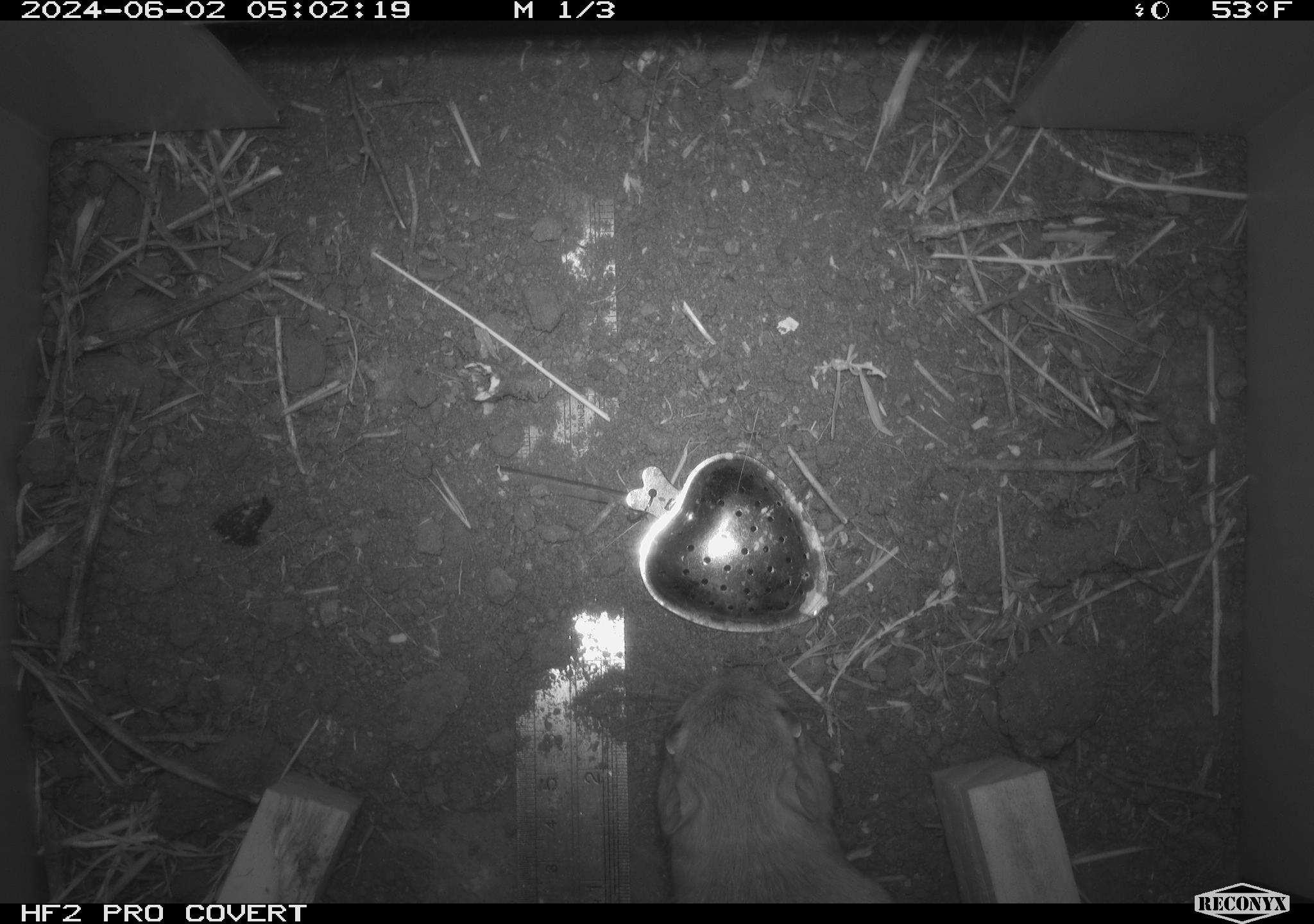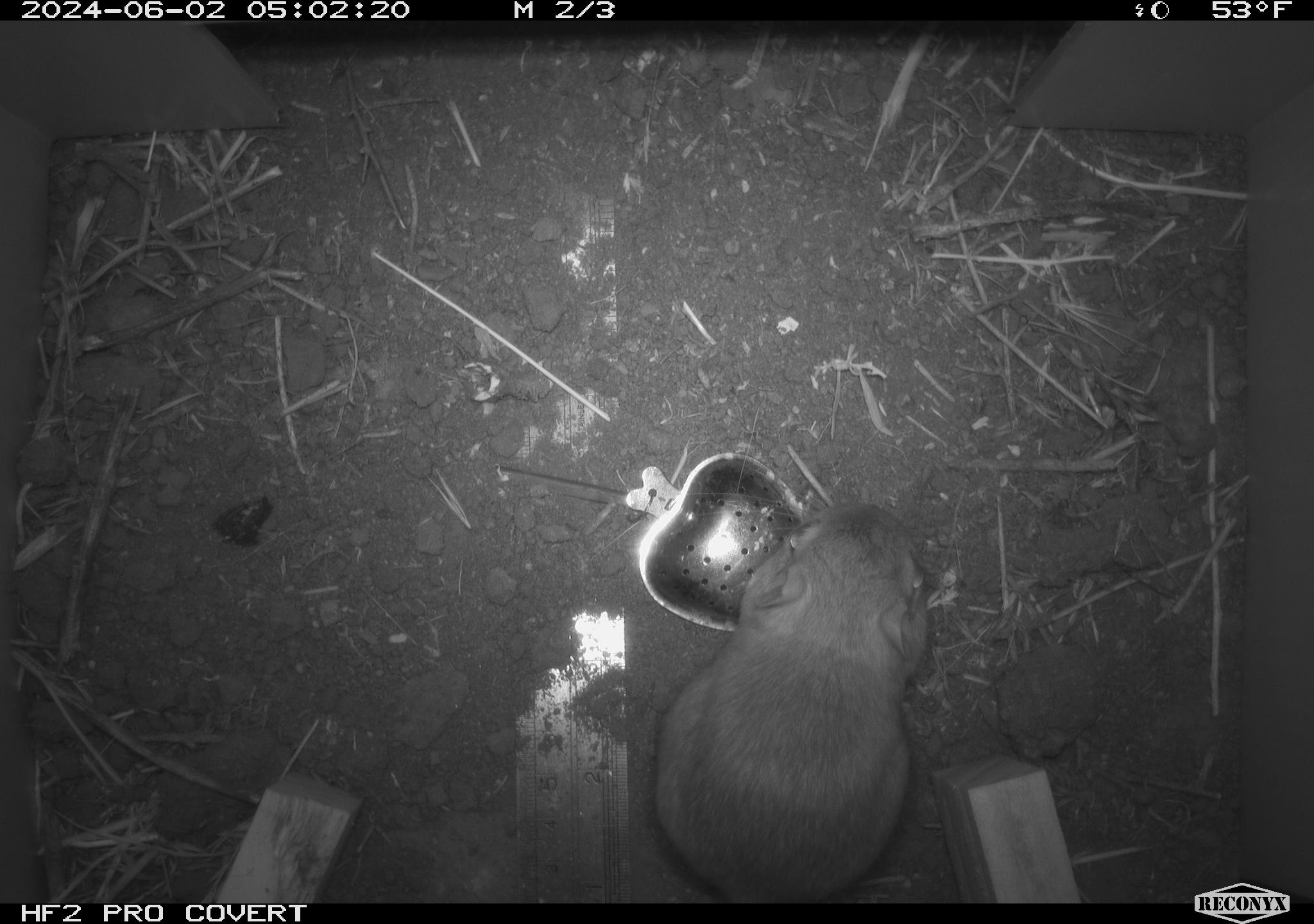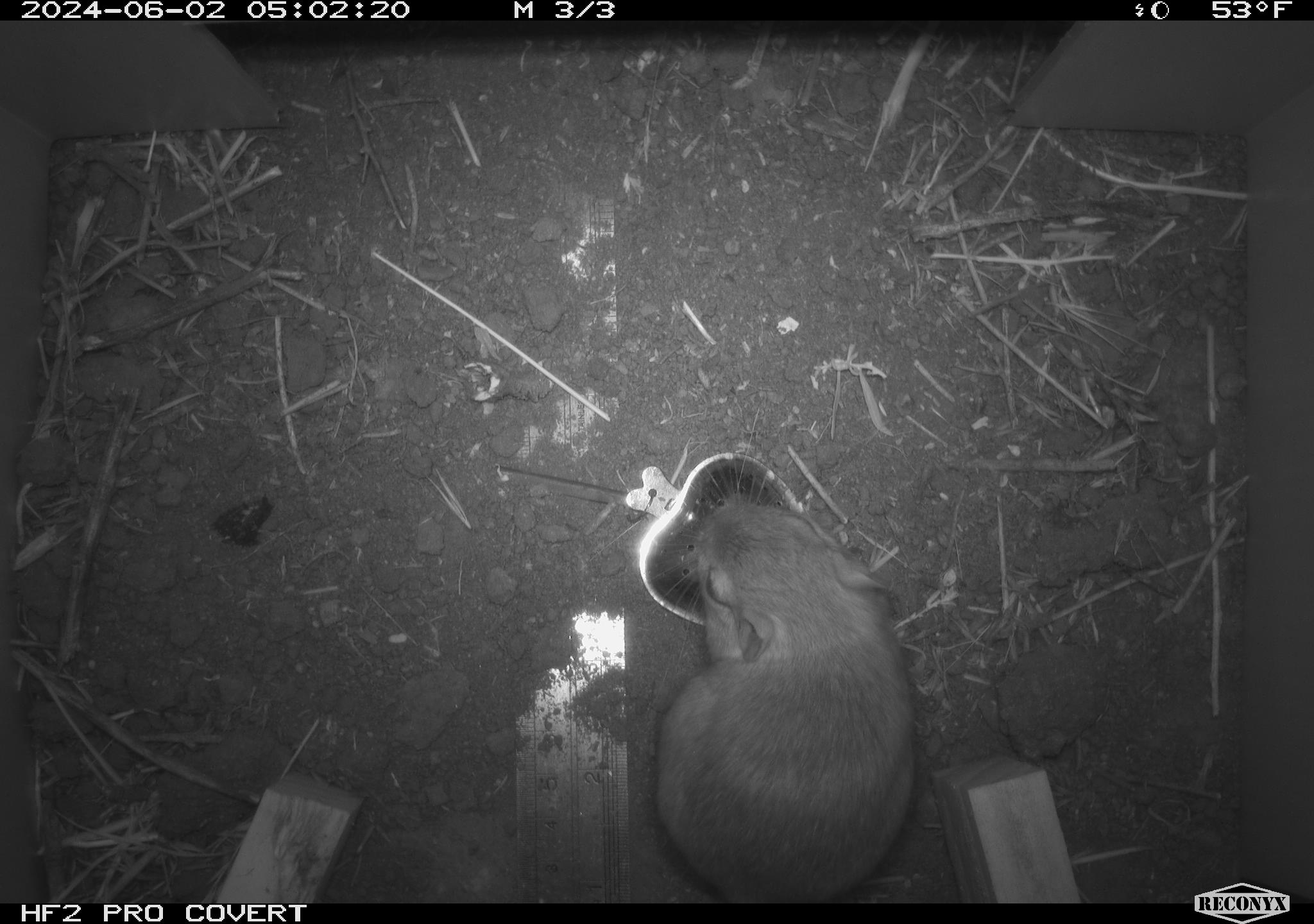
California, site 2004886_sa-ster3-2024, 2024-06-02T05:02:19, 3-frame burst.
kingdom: Animalia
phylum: Chordata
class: Mammalia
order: Rodentia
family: Heteromyidae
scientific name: Heteromyidae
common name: kangaroo rats and pocket mice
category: heteromyidae family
Heteromyidae family (kangaroo rats and pocket mice) (Heteromyidae).